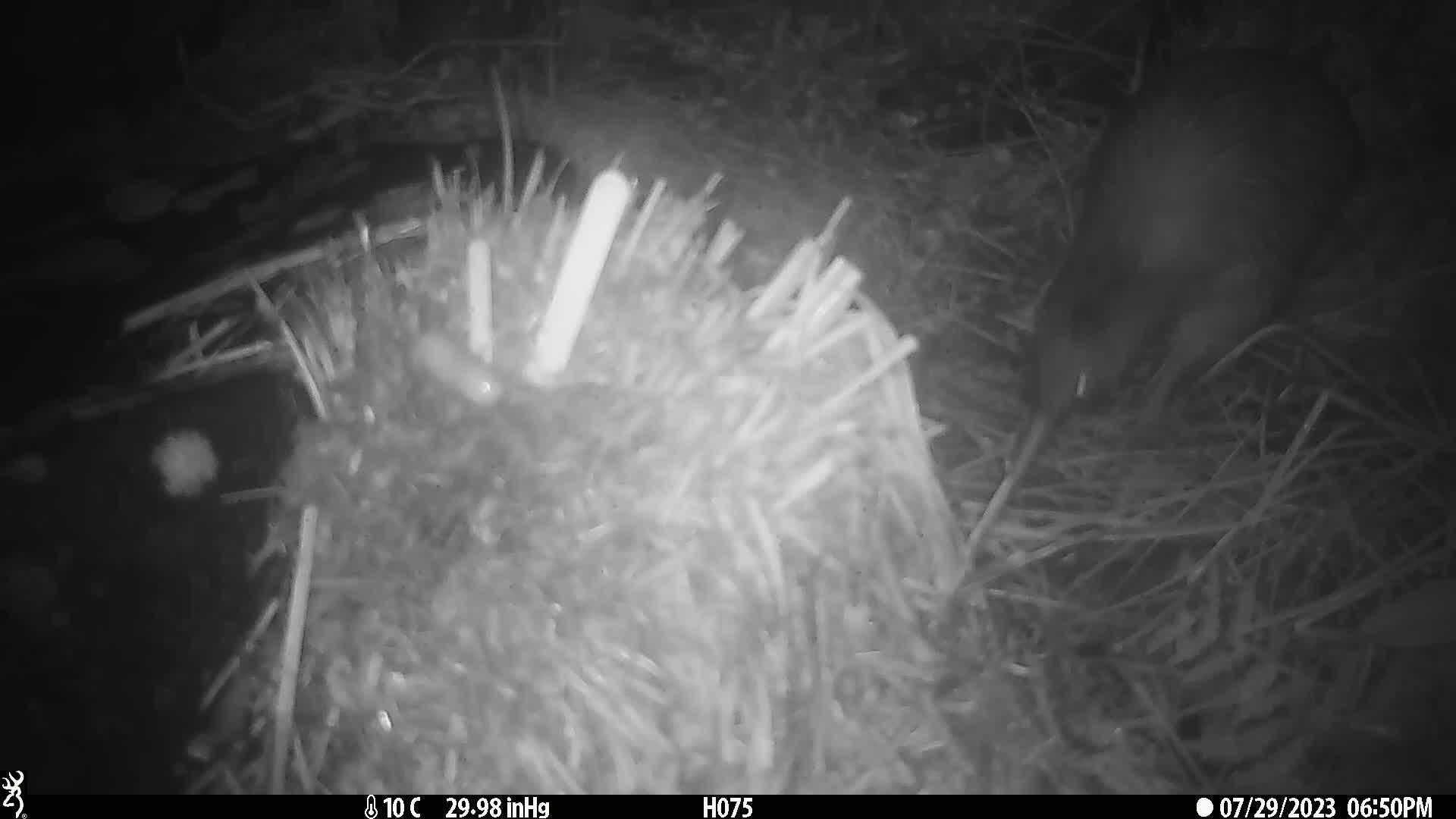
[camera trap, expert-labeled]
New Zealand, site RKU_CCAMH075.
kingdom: Animalia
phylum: Chordata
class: Aves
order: Apterygiformes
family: Apterygidae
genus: Apteryx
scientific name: Apteryx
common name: kiwi